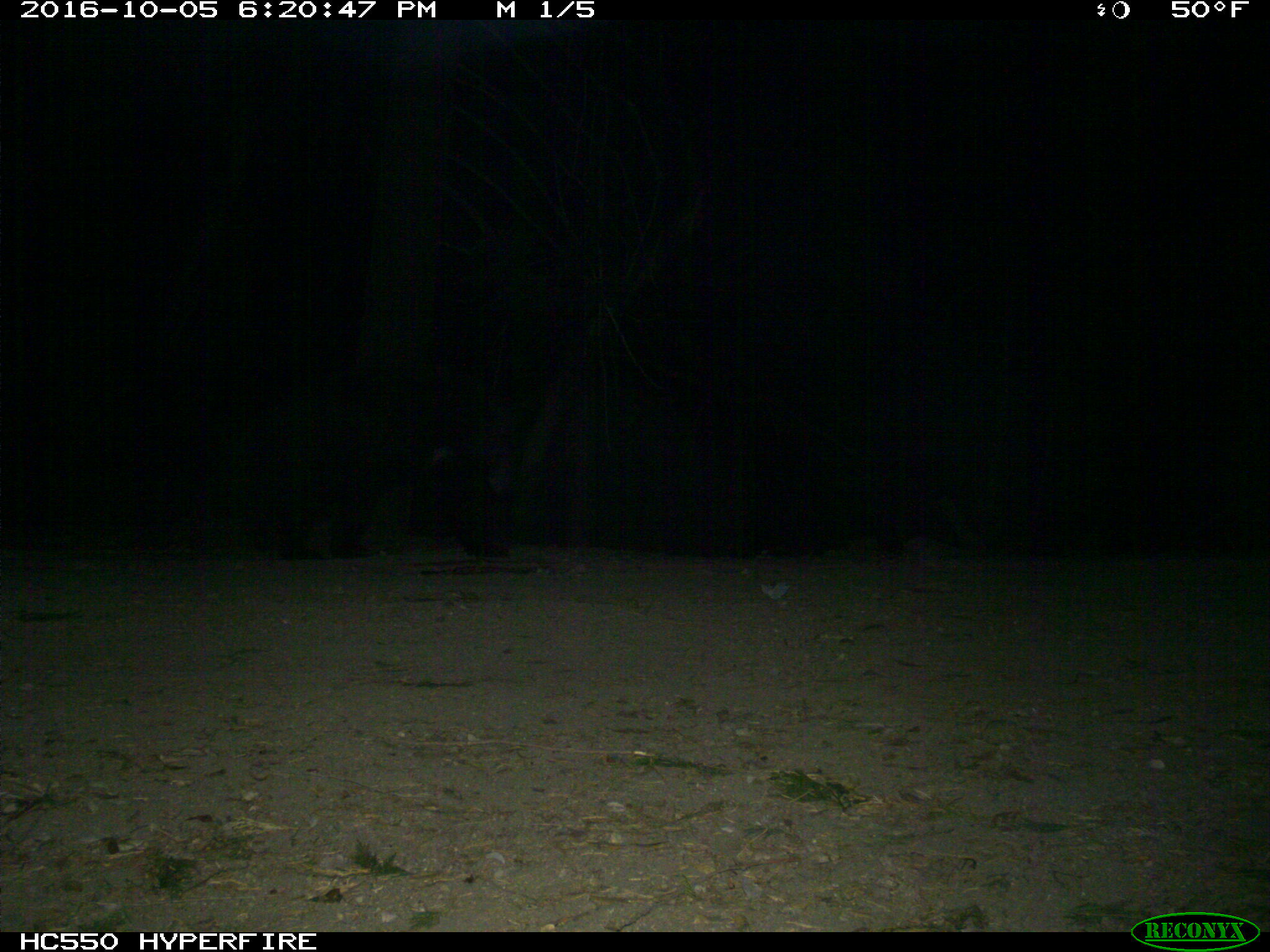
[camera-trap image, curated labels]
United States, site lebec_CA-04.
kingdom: Animalia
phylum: Chordata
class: Mammalia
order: Carnivora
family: Ursidae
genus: Ursus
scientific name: Ursus americanus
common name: american black bear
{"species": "Ursus americanus (american black bear)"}